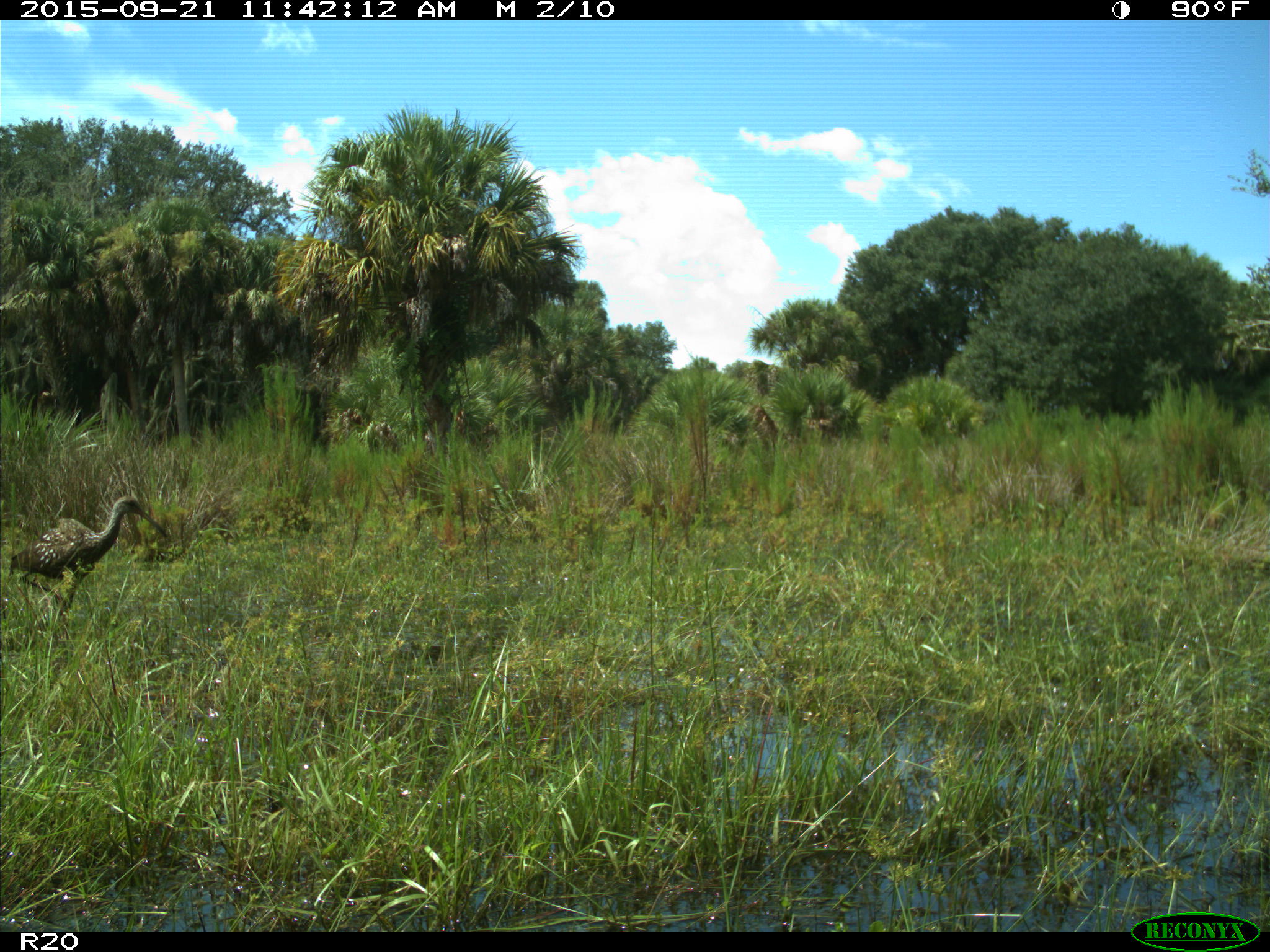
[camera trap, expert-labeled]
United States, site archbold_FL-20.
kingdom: Animalia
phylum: Chordata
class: Aves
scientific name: Aves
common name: birds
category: unidentified bird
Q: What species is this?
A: Unidentified bird (birds) (Aves).